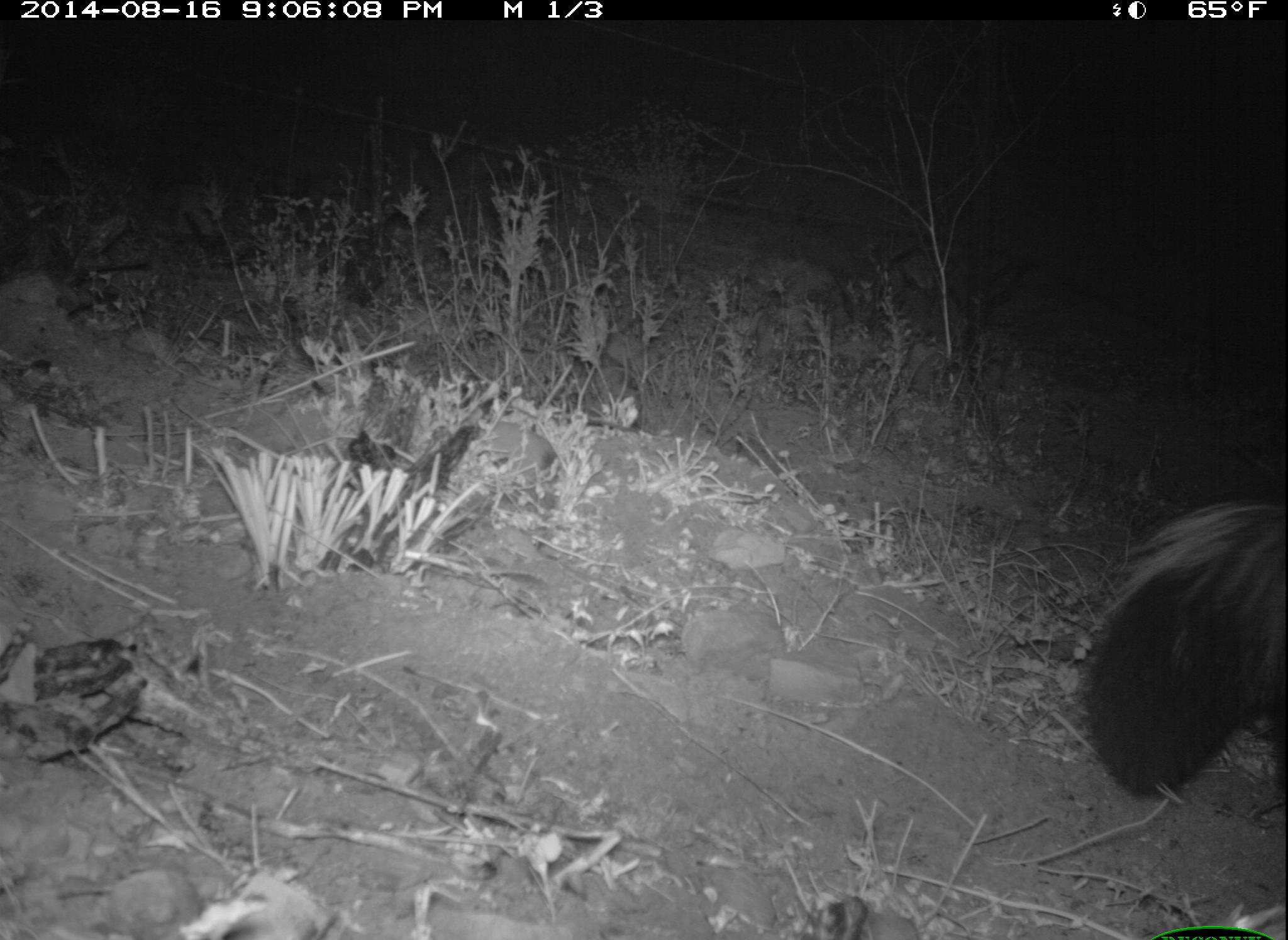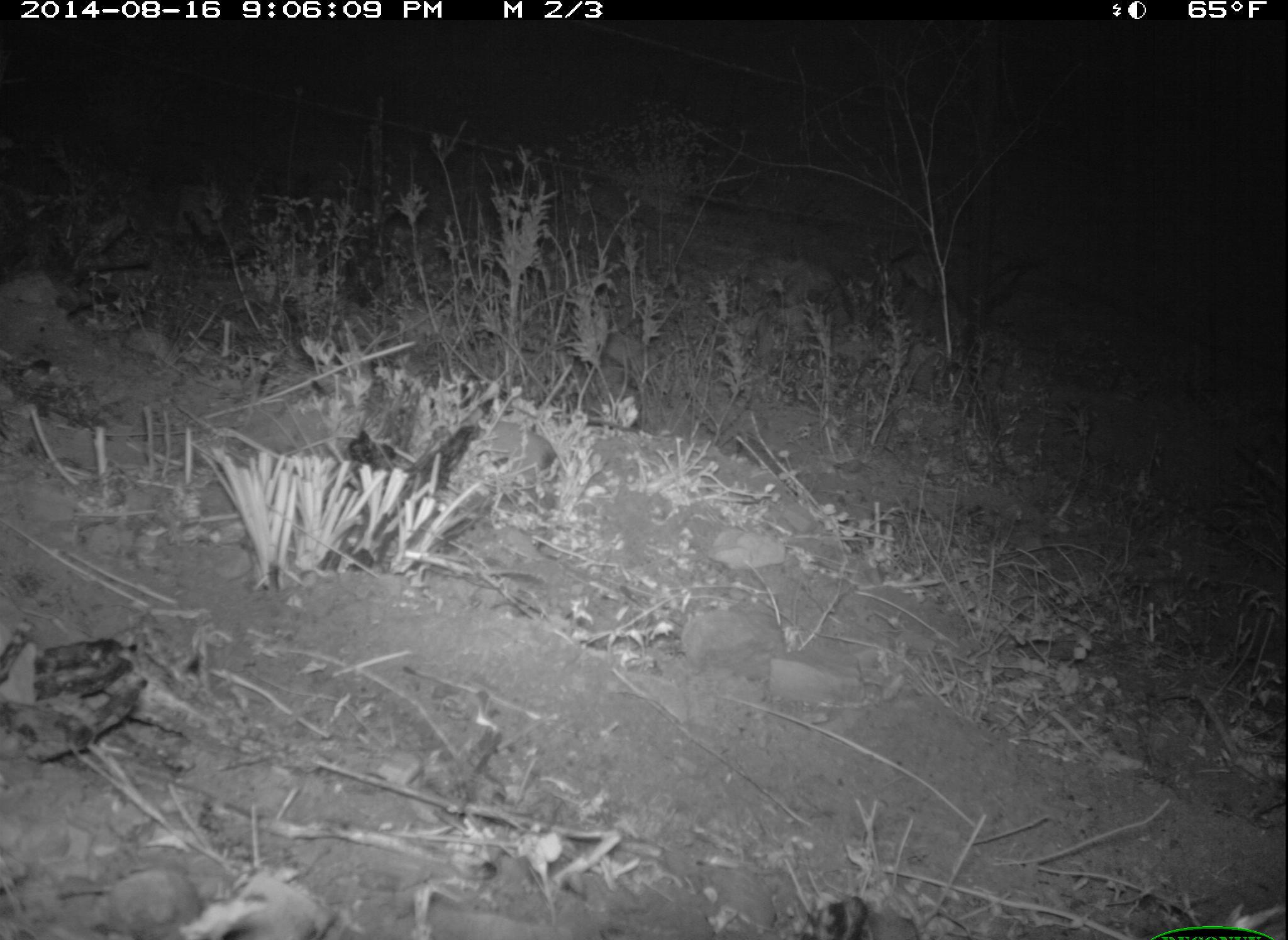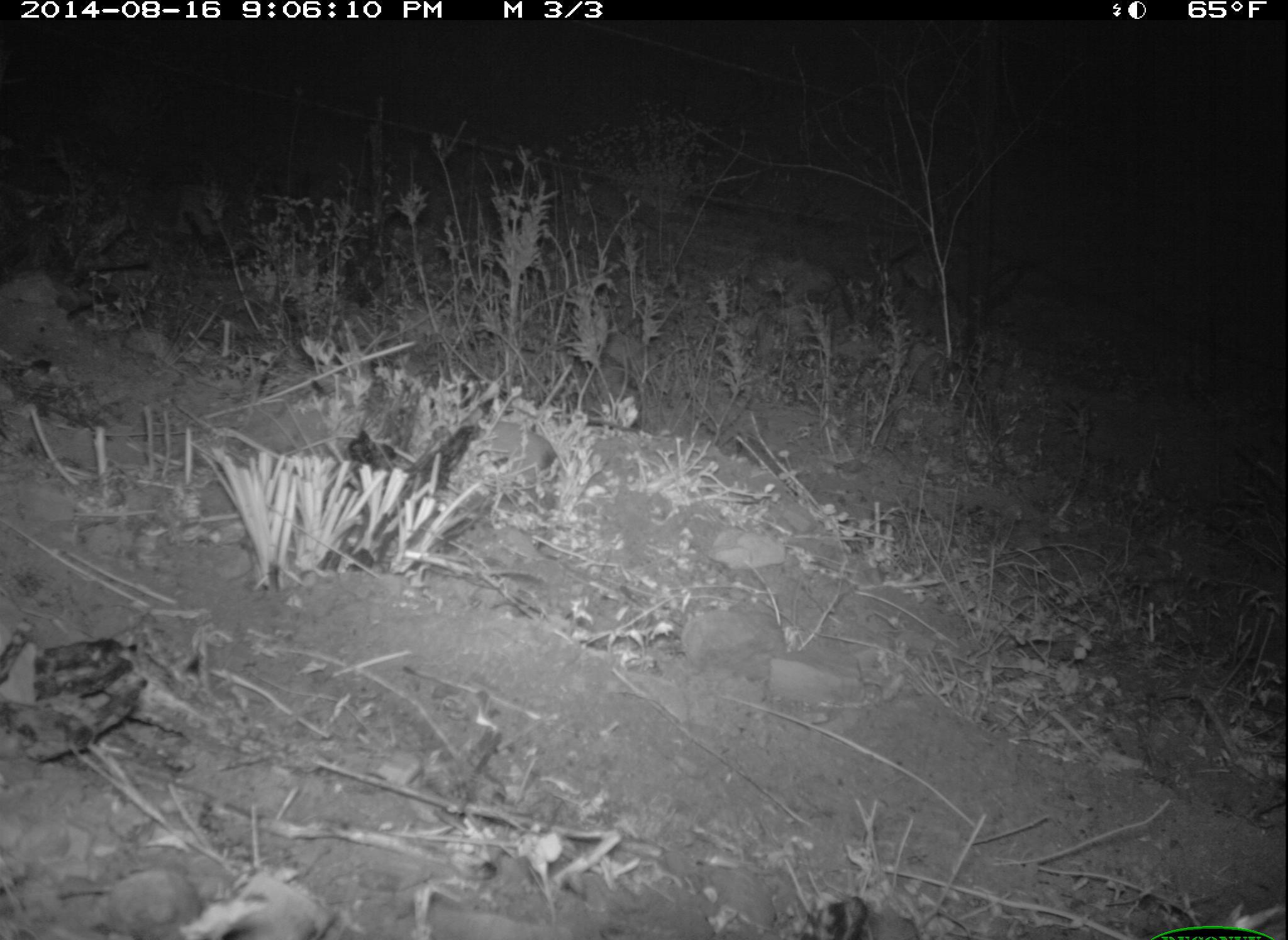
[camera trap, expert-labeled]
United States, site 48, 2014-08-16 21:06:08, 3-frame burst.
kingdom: Animalia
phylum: Chordata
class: Mammalia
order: Carnivora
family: Mephitidae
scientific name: Mephitidae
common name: skunk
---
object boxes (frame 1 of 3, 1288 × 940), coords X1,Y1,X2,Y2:
skunk: 1080,492,1288,805